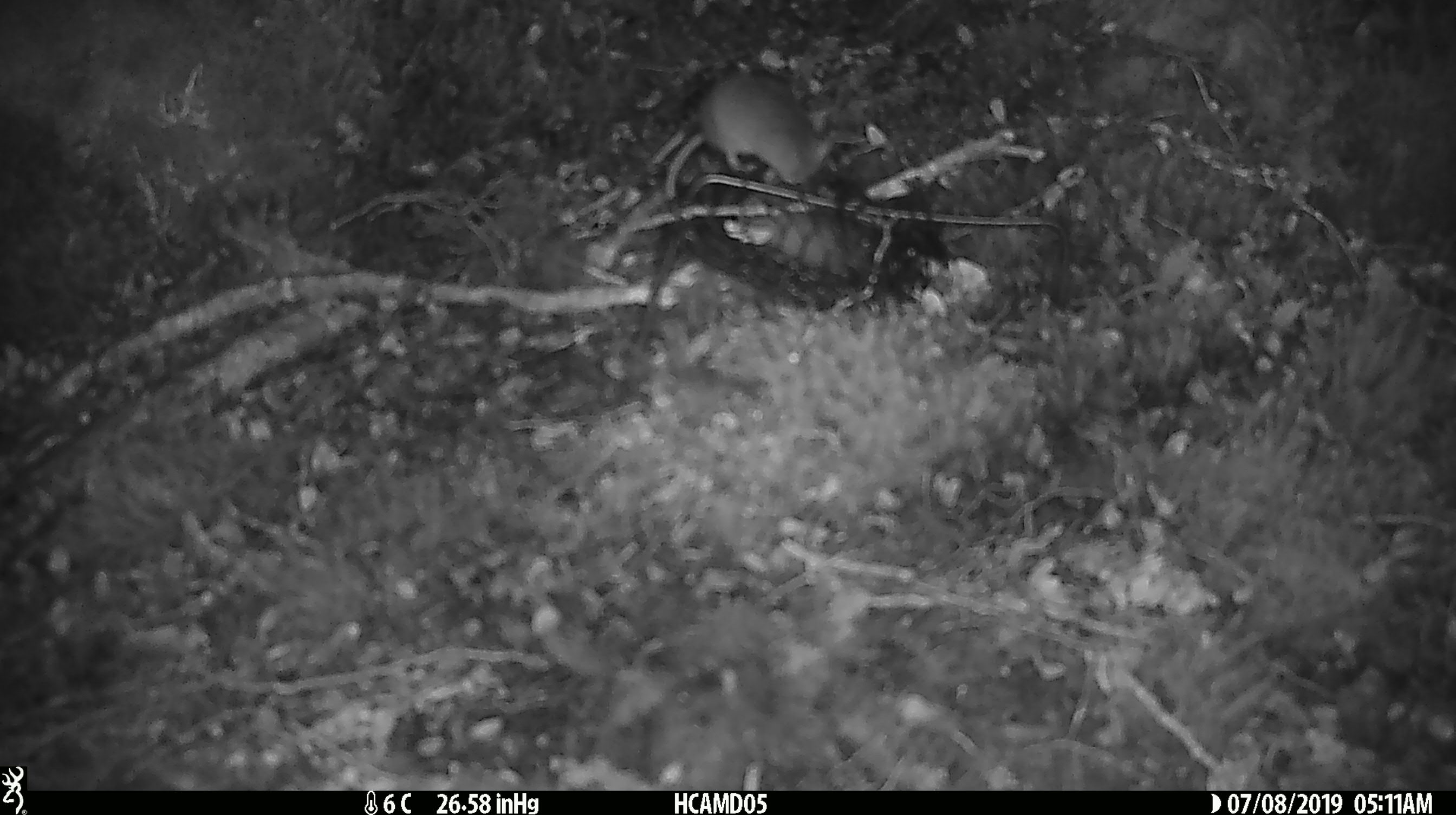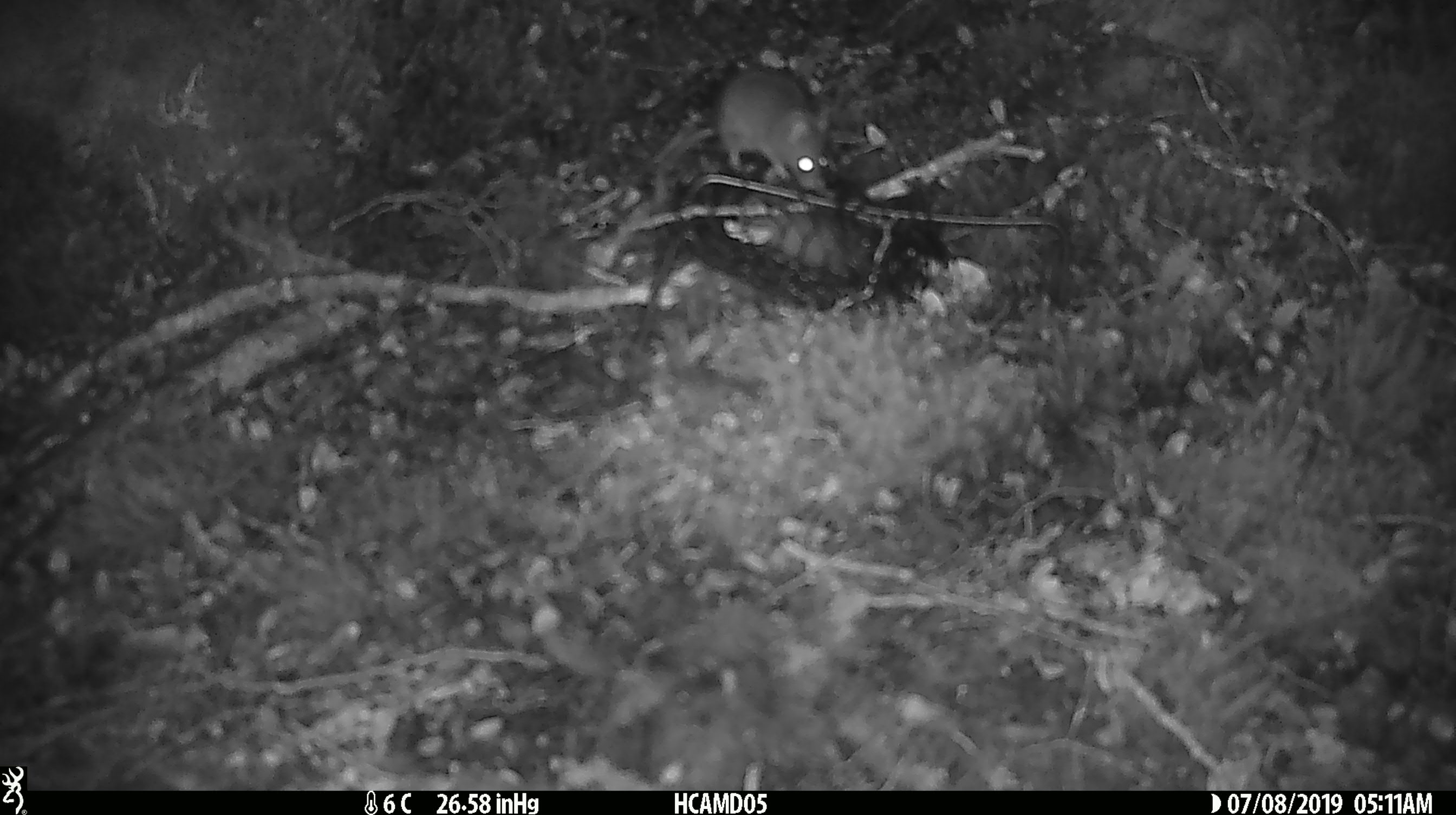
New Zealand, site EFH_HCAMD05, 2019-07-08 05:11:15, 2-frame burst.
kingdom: Animalia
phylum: Chordata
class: Mammalia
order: Rodentia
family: Muridae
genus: Mus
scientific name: Mus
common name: mouse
Mouse (Mus).